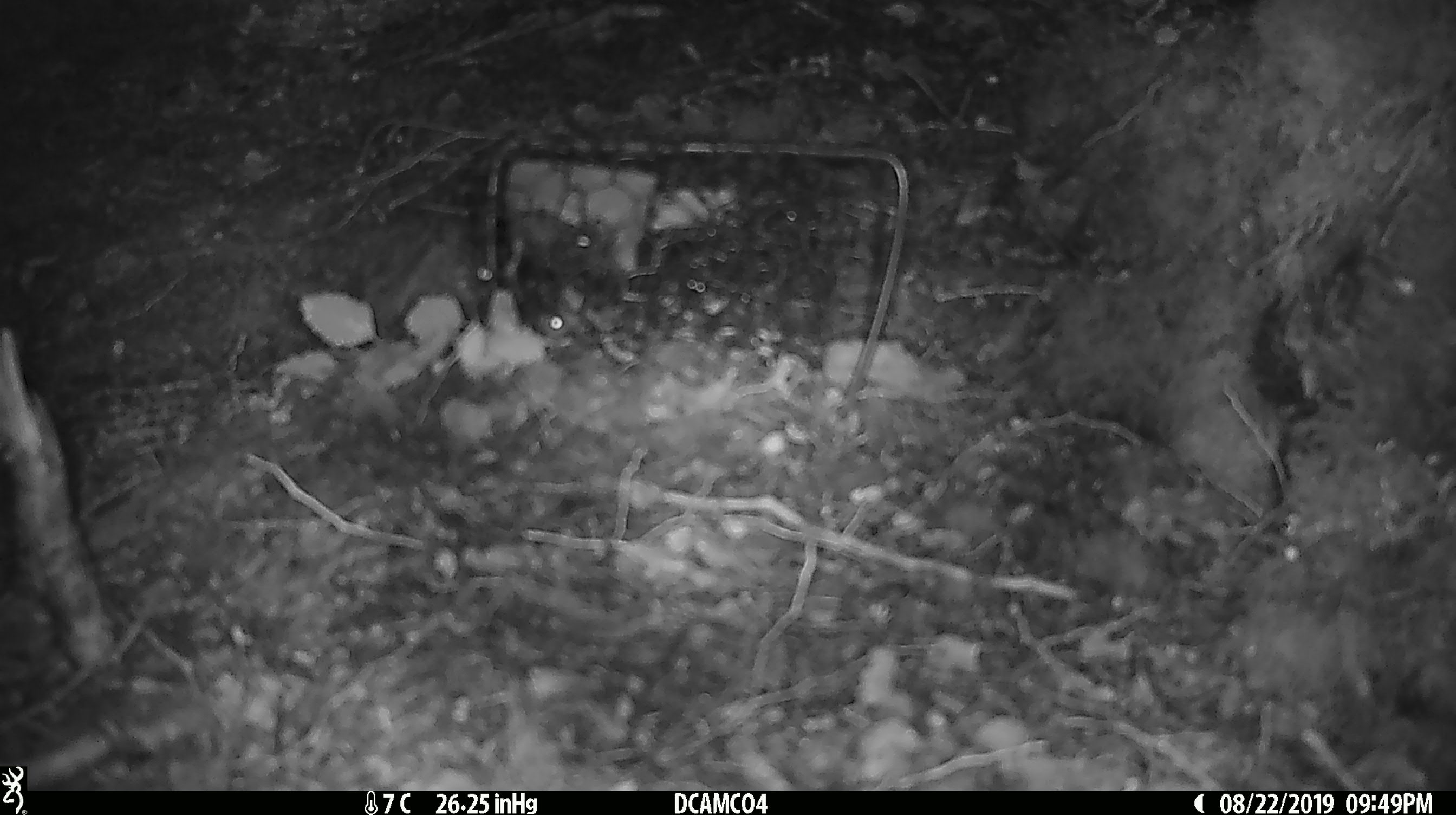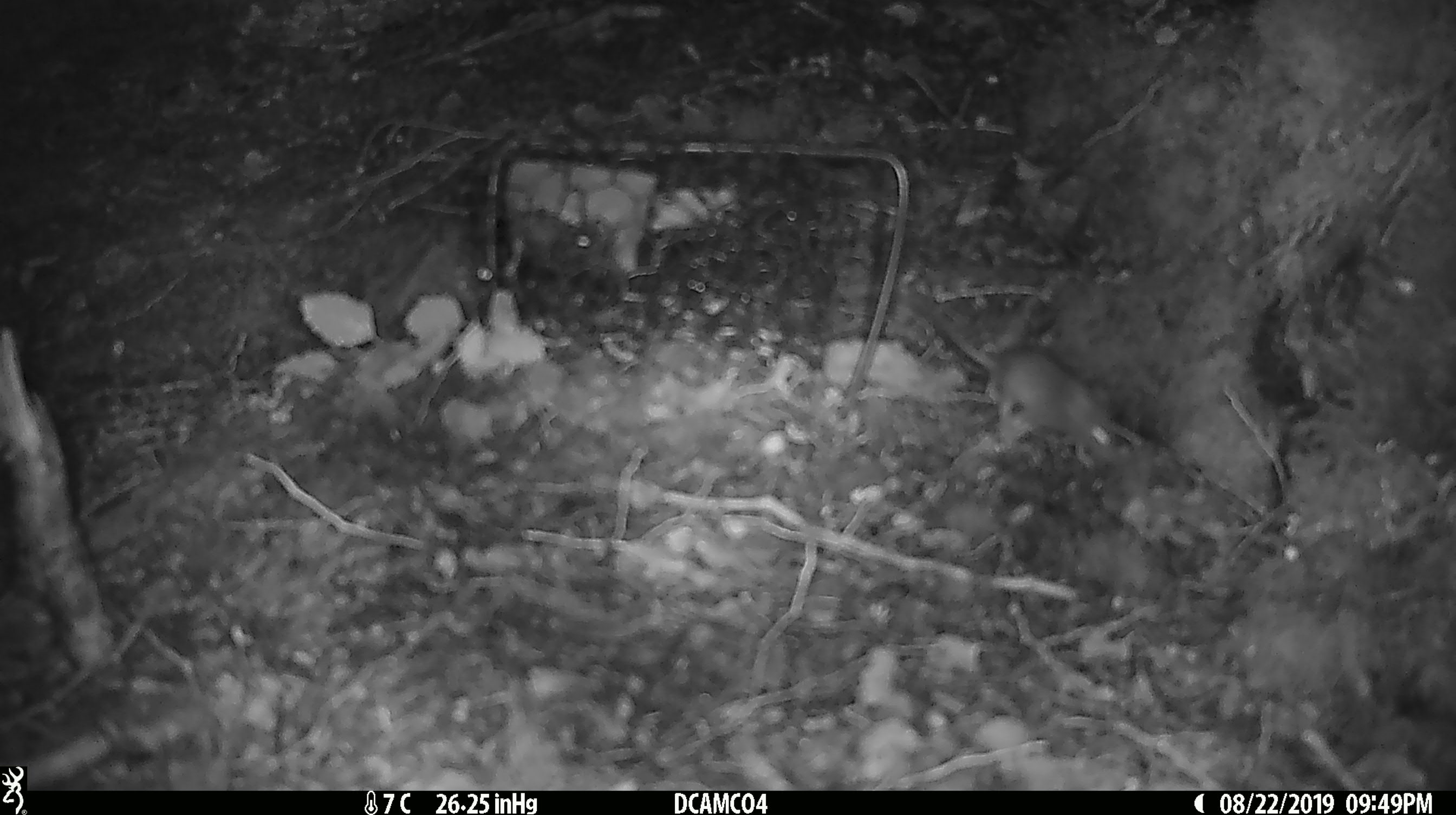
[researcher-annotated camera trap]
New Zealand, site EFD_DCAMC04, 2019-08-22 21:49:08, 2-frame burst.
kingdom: Animalia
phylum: Chordata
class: Mammalia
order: Rodentia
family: Muridae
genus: Mus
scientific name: Mus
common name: mouse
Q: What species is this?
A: Mouse (Mus).